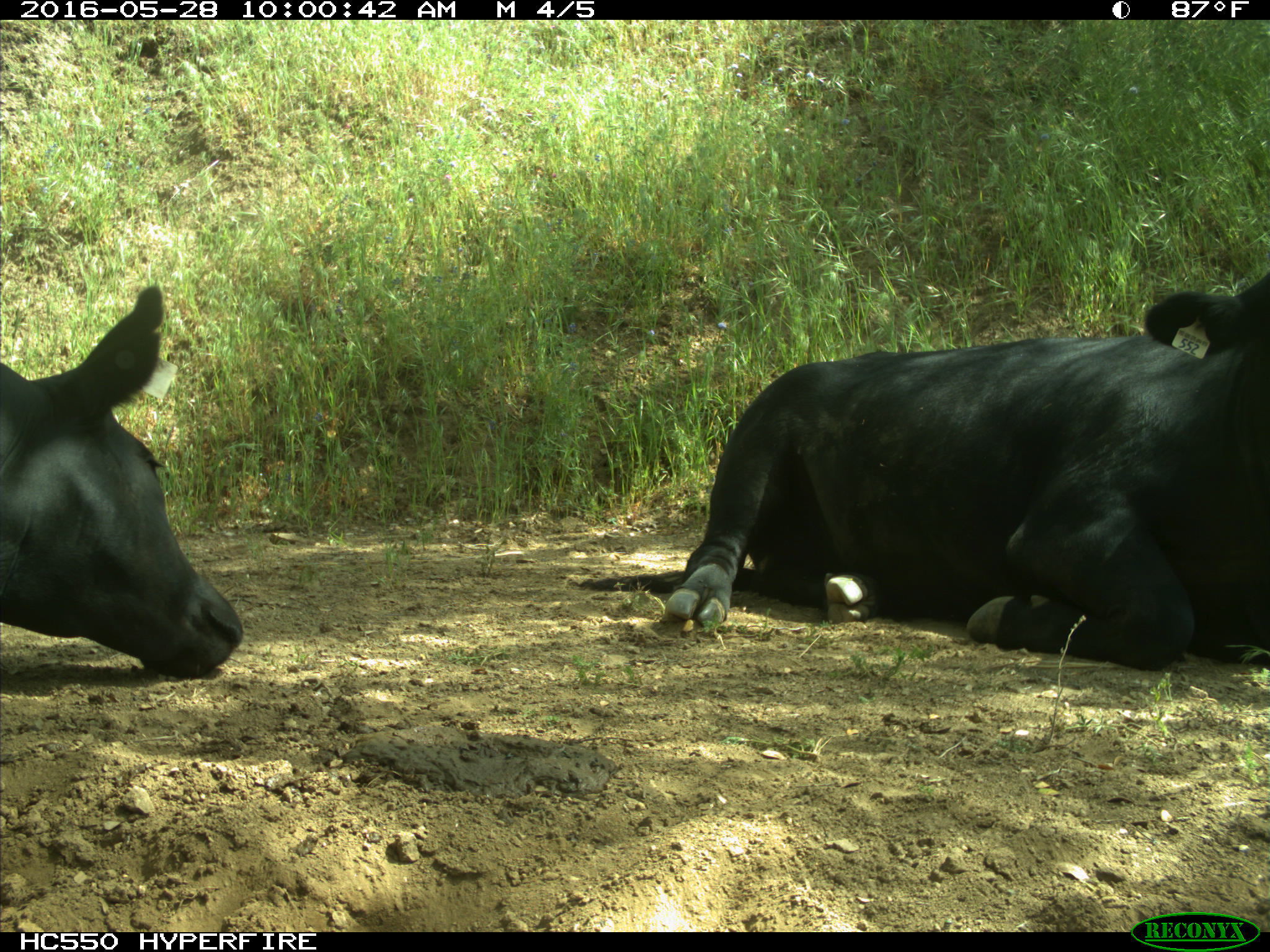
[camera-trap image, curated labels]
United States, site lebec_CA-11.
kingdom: Animalia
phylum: Chordata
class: Mammalia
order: Artiodactyla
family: Bovidae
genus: Bos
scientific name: Bos taurus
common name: domestic cow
Bos taurus (domestic cow).